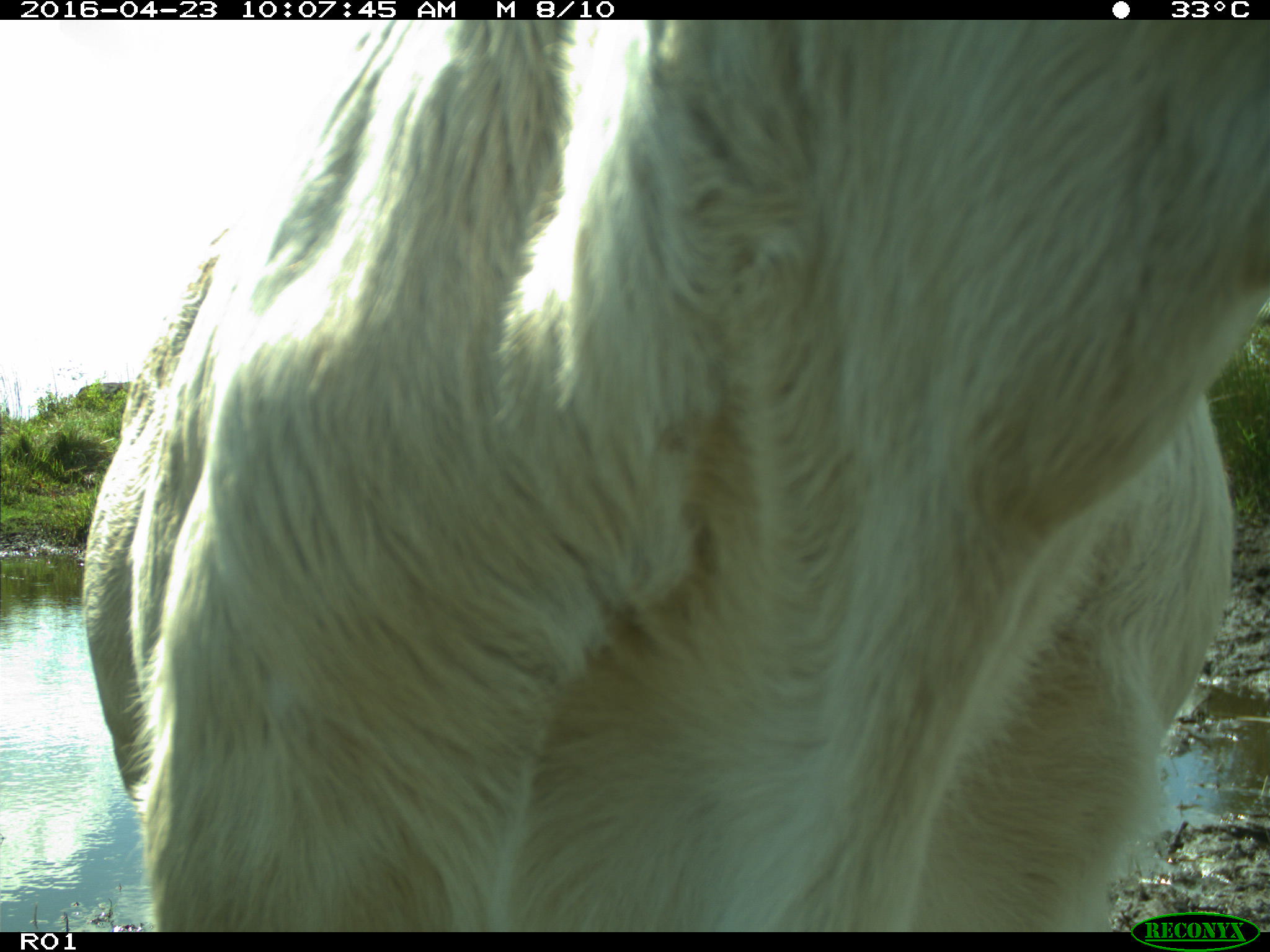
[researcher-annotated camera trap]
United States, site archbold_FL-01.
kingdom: Animalia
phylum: Chordata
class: Mammalia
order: Artiodactyla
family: Bovidae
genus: Bos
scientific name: Bos taurus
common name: domestic cow